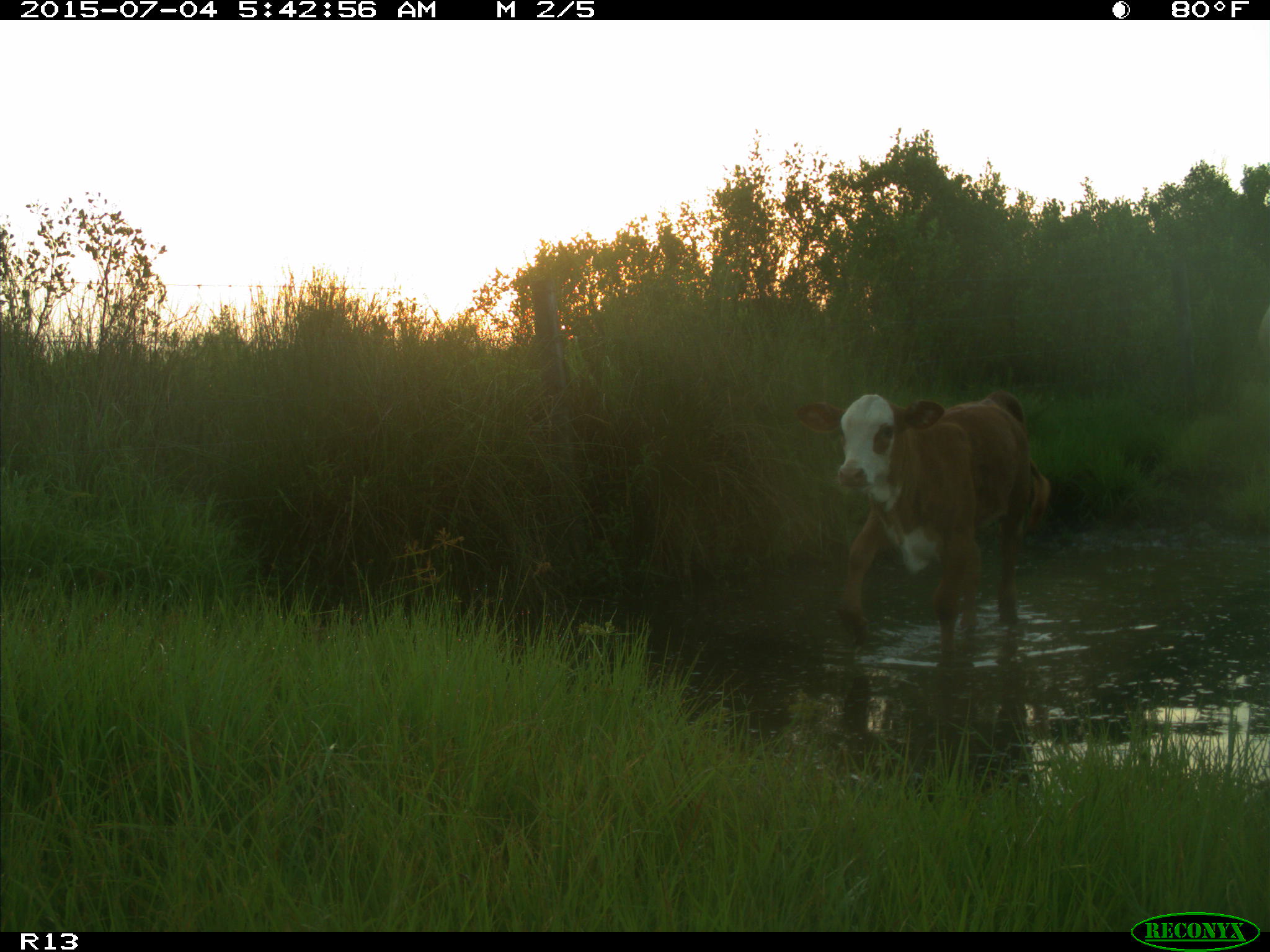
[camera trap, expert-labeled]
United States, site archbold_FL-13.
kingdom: Animalia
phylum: Chordata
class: Mammalia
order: Artiodactyla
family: Bovidae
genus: Bos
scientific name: Bos taurus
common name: domestic cow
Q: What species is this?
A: Bos taurus (domestic cow).